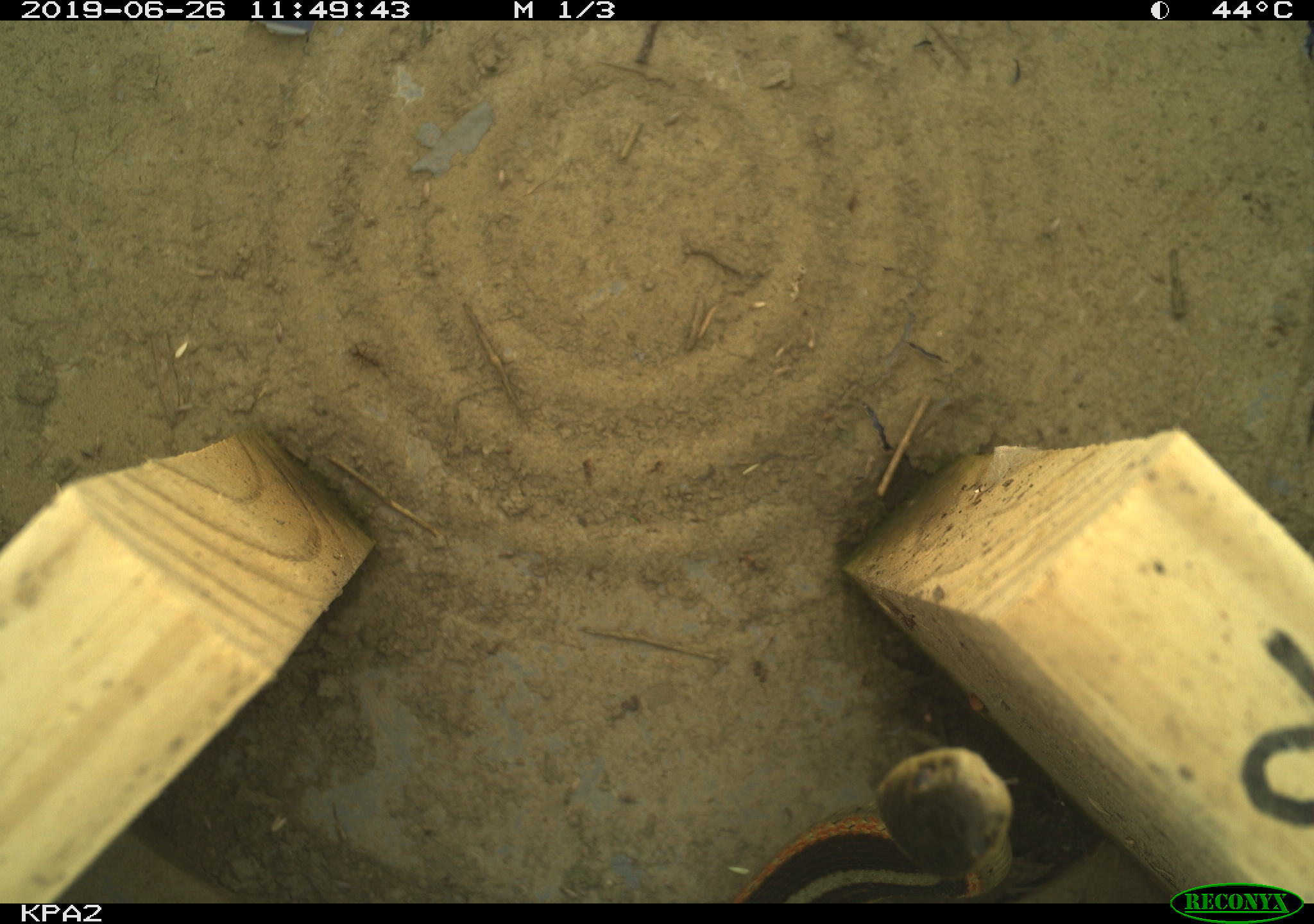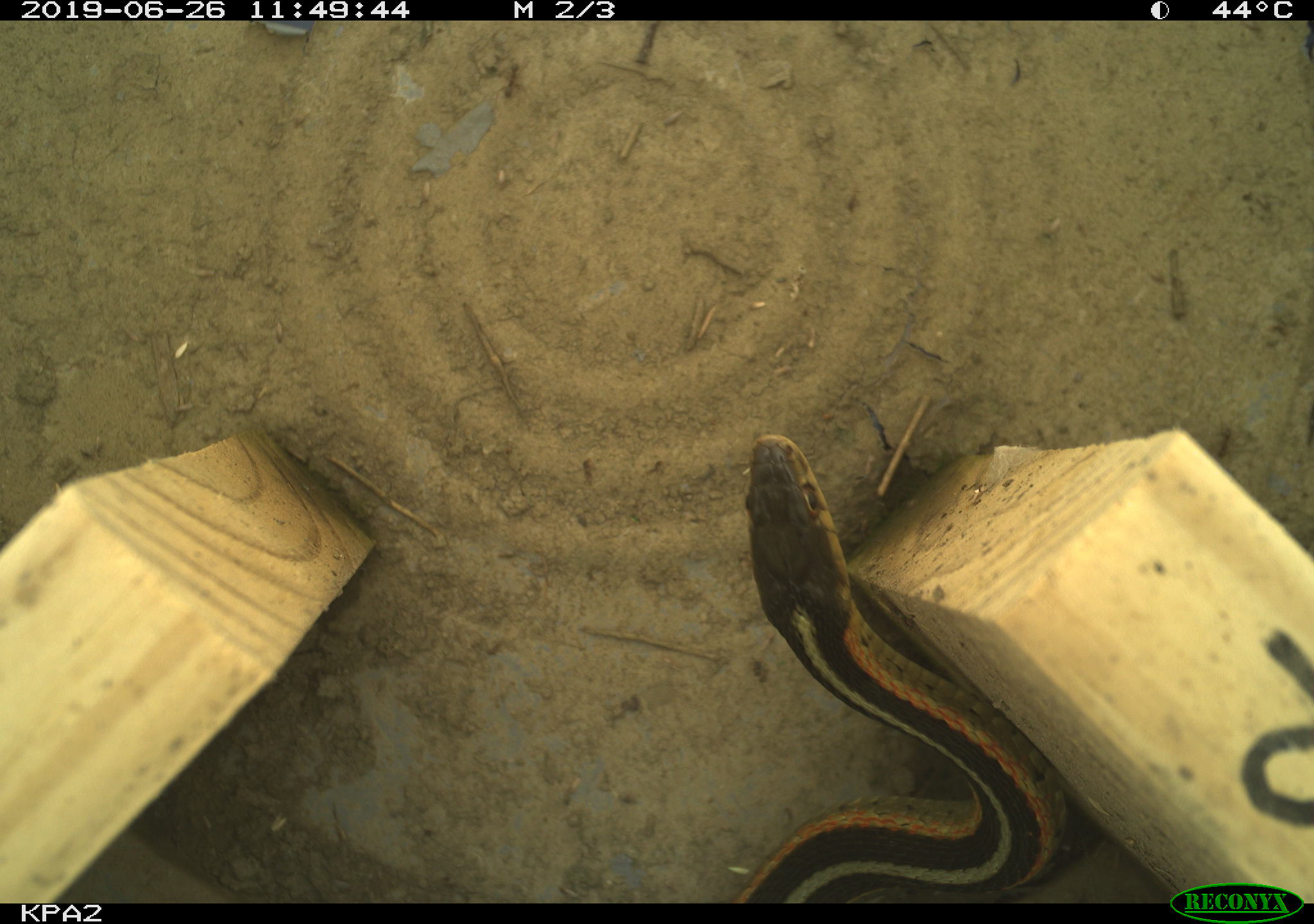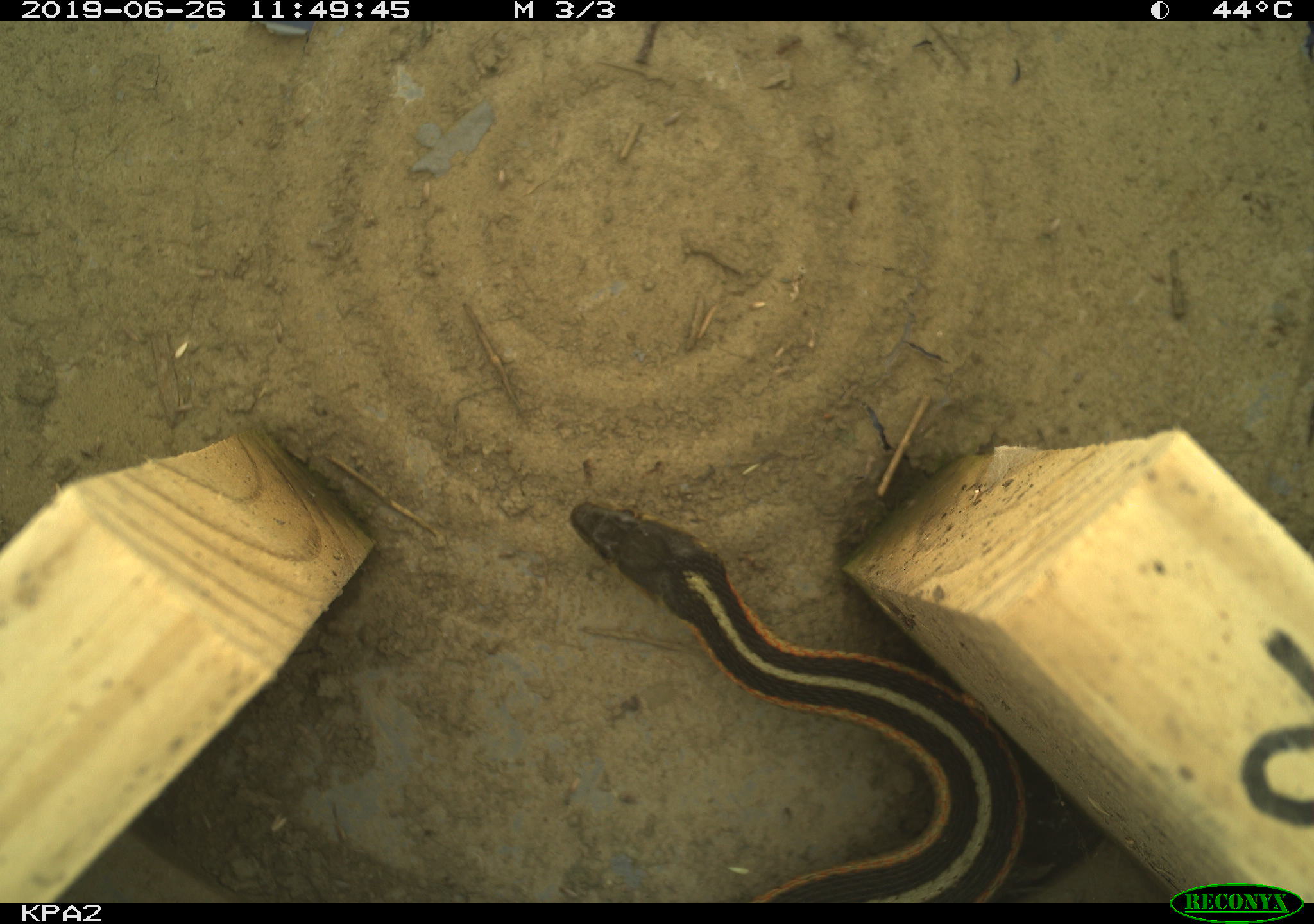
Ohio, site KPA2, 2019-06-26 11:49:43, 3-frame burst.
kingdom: Animalia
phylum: Chordata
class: Reptilia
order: Squamata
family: Colubridae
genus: Thamnophis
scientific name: Thamnophis sirtalis sirtalis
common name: eastern gartersnake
Eastern gartersnake (Thamnophis sirtalis sirtalis).